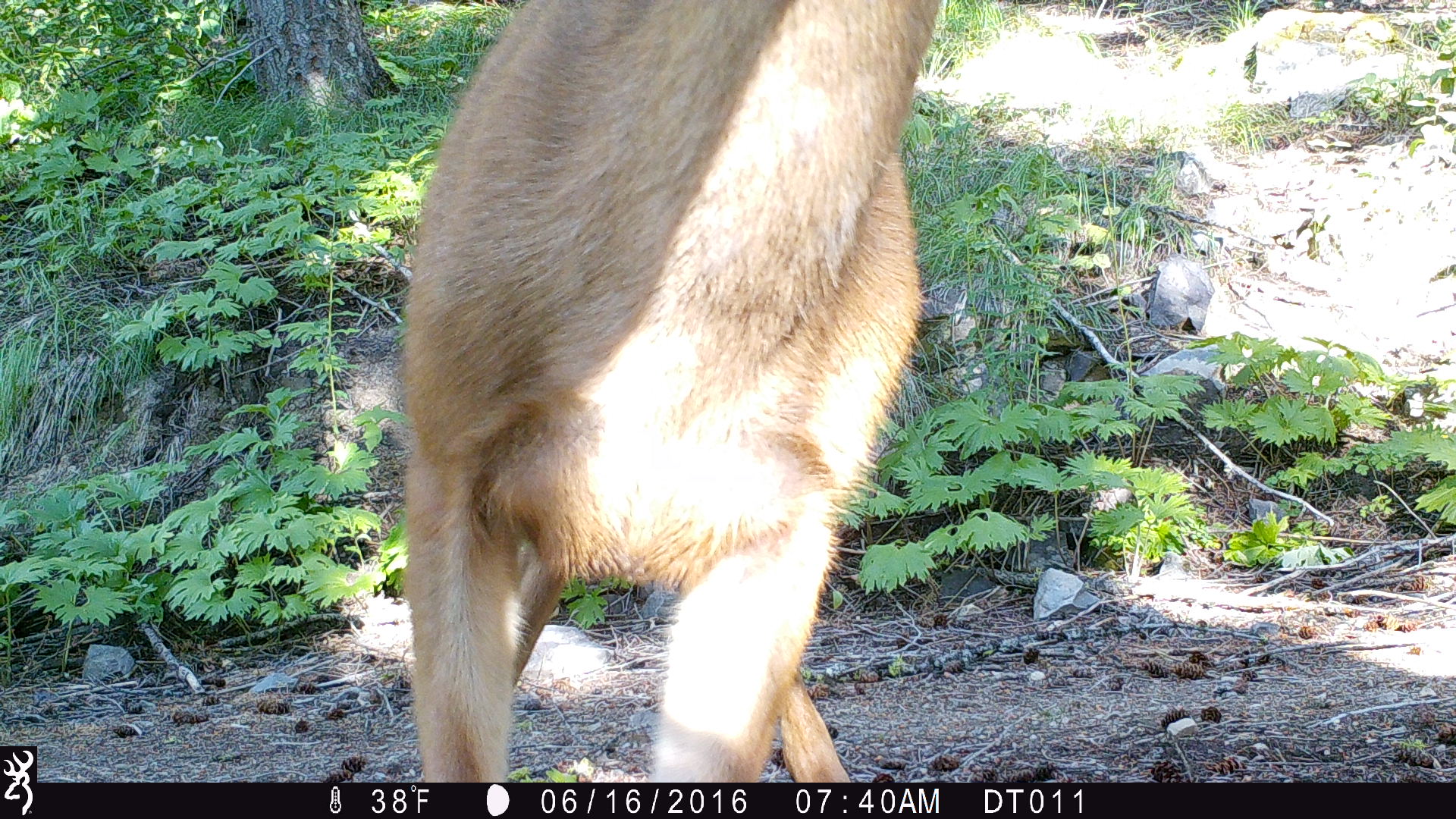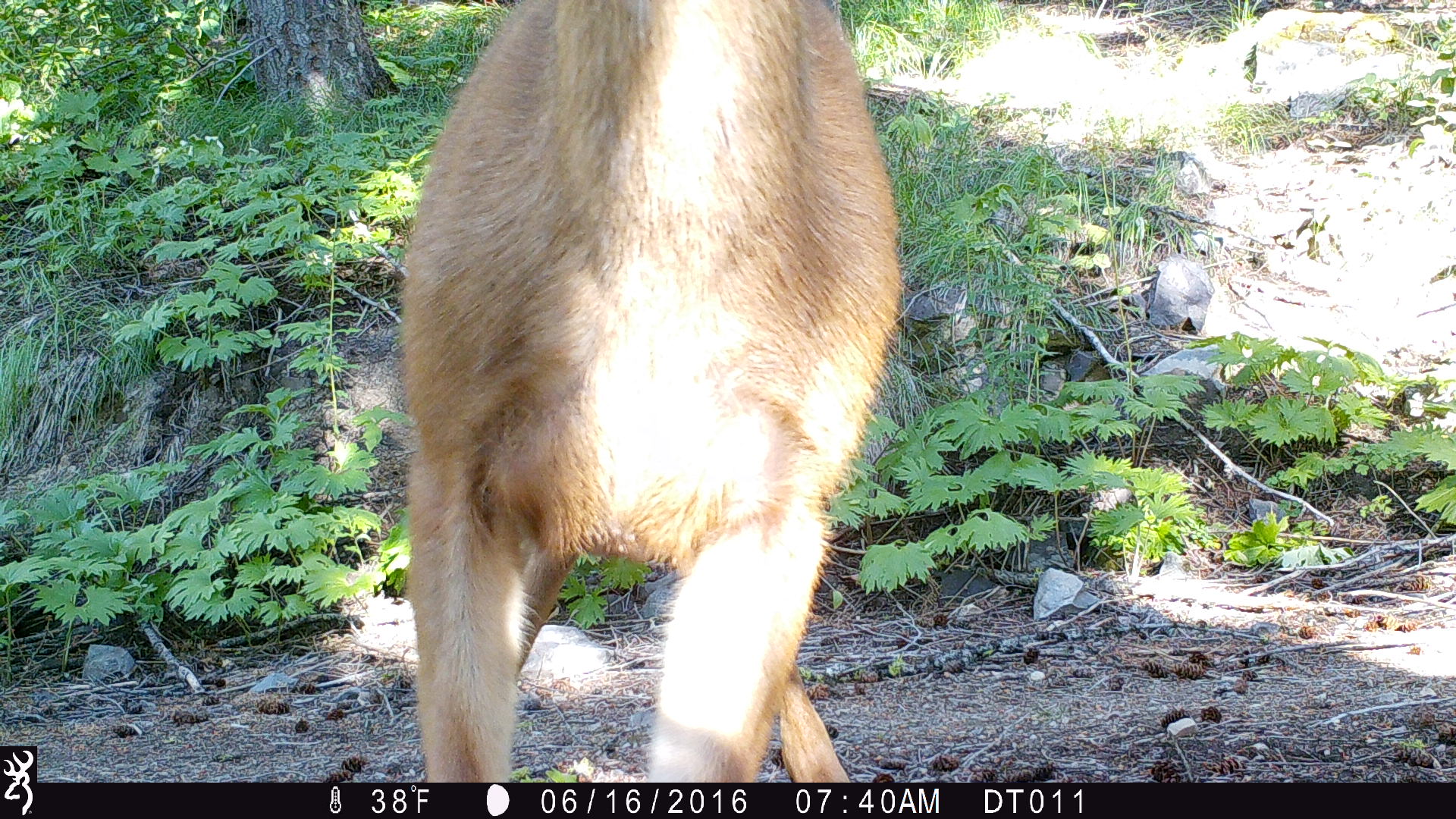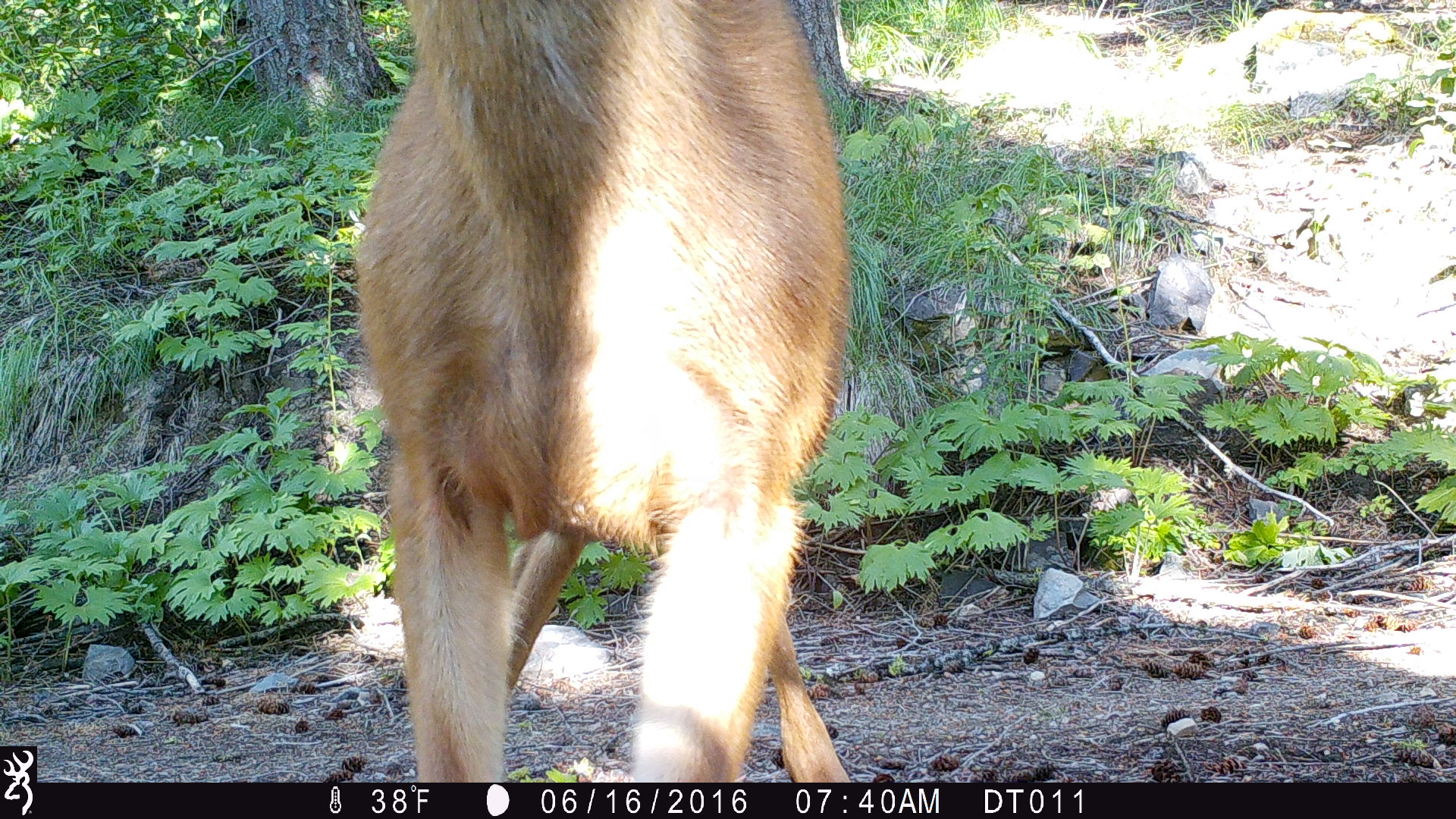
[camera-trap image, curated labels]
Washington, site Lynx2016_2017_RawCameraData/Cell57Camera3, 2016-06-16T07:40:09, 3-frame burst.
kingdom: Animalia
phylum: Chordata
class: Mammalia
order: Artiodactyla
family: Cervidae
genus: Odocoileus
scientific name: Odocoileus hemionus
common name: mule deer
Odocoileus hemionus (mule deer). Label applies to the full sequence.